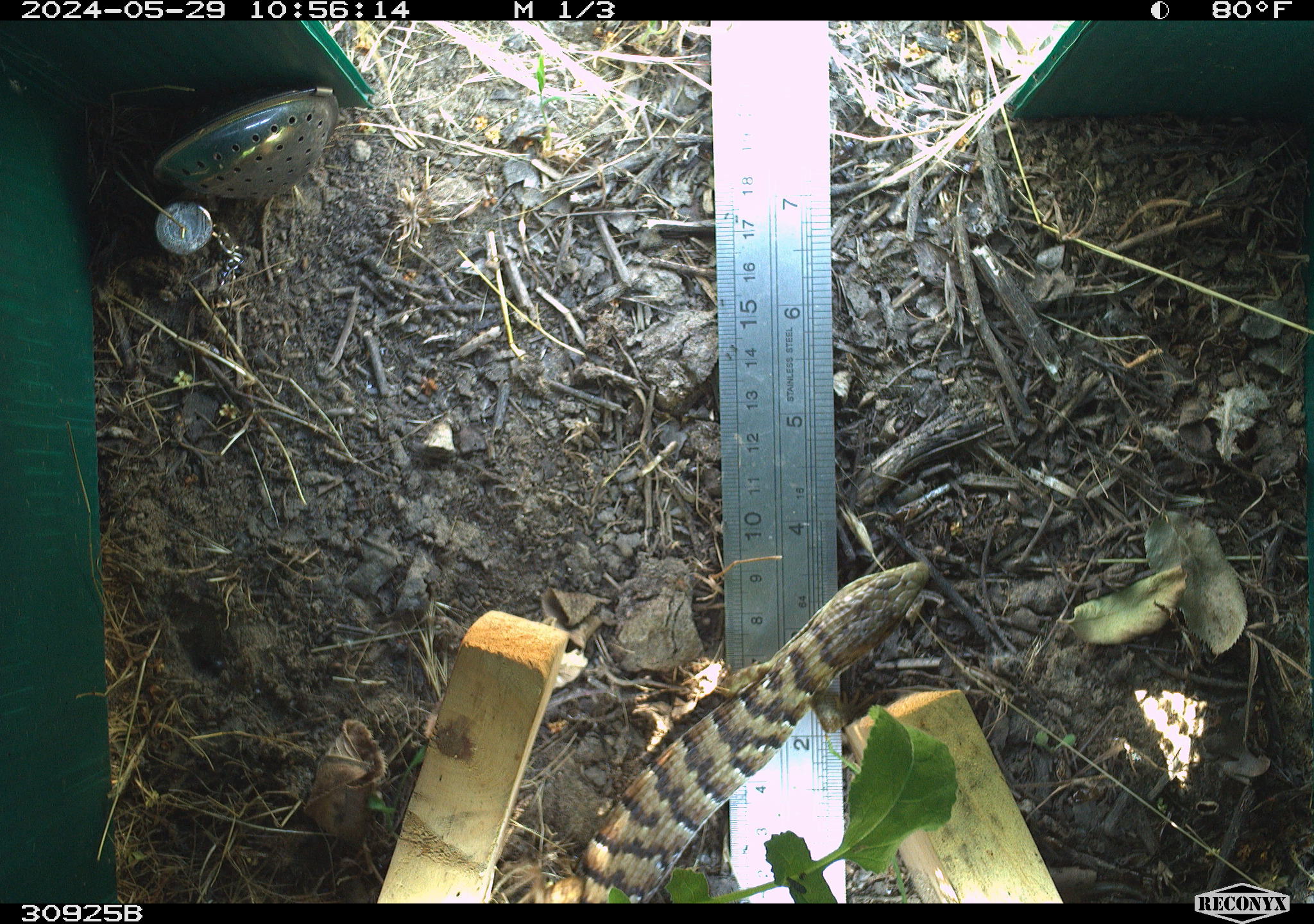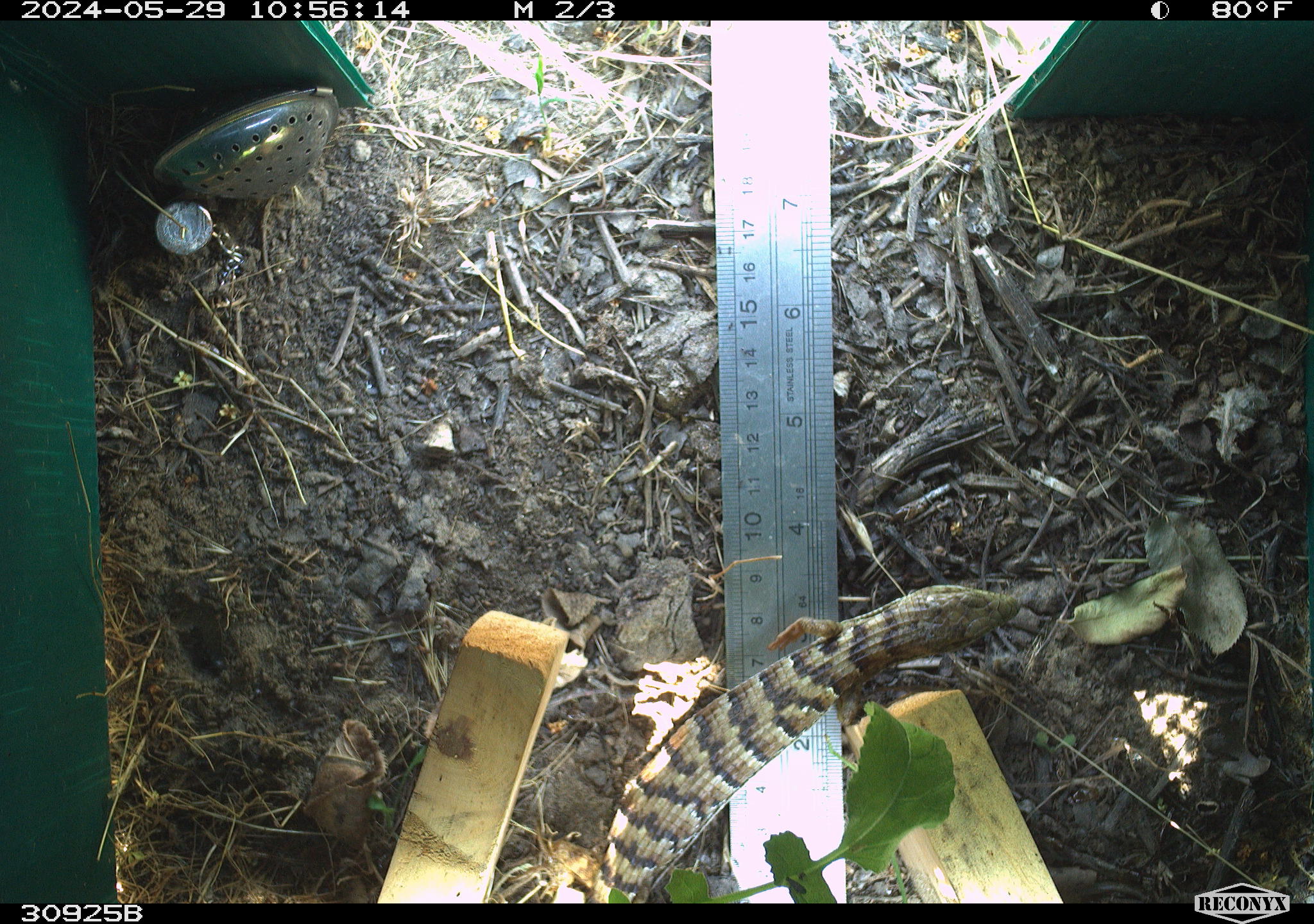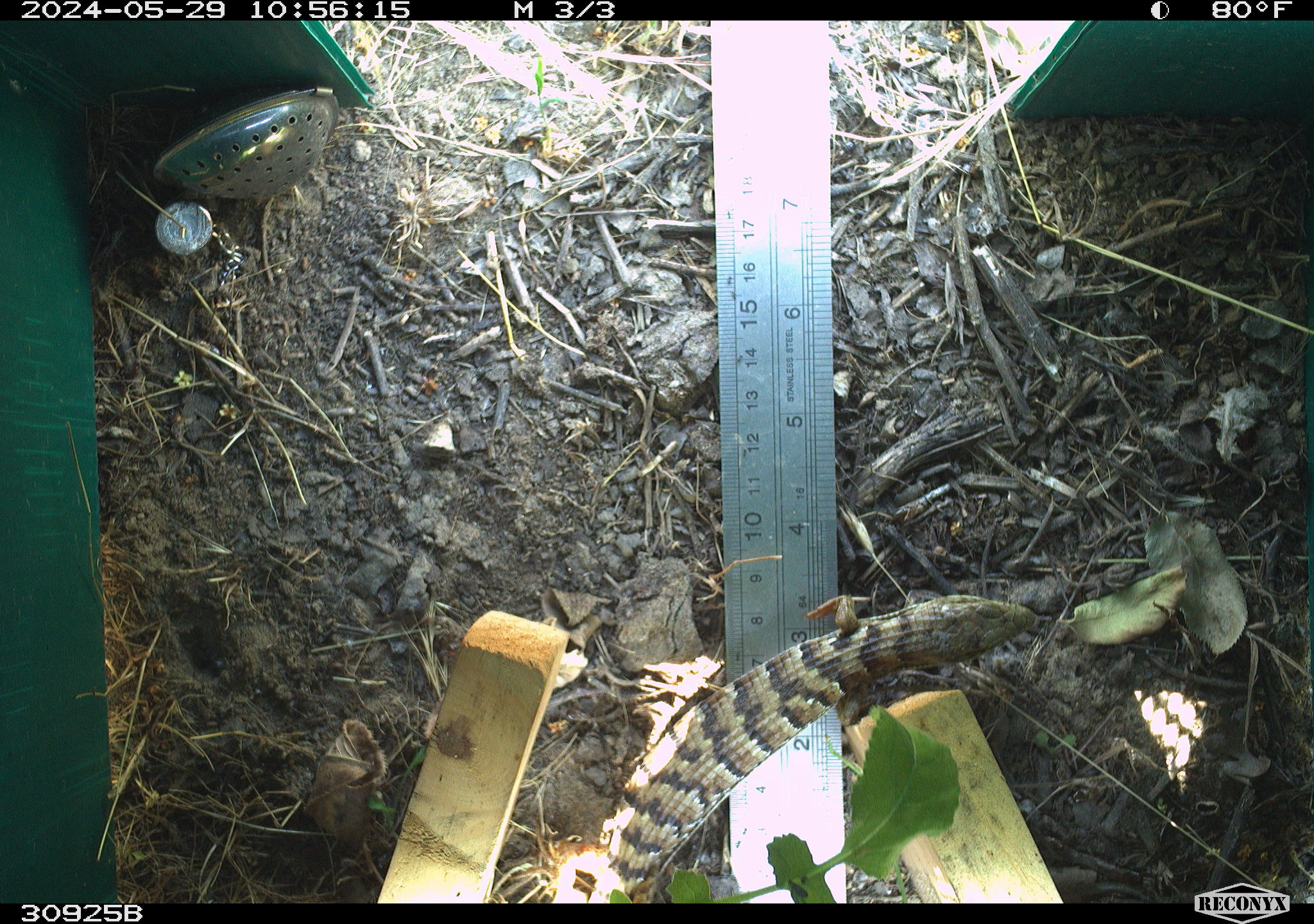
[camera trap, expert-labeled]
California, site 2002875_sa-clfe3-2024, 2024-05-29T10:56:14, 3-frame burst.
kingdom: Animalia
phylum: Chordata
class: Reptilia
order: Squamata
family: Anguidae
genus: Elgaria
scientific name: Elgaria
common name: alligator lizards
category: elgaria species